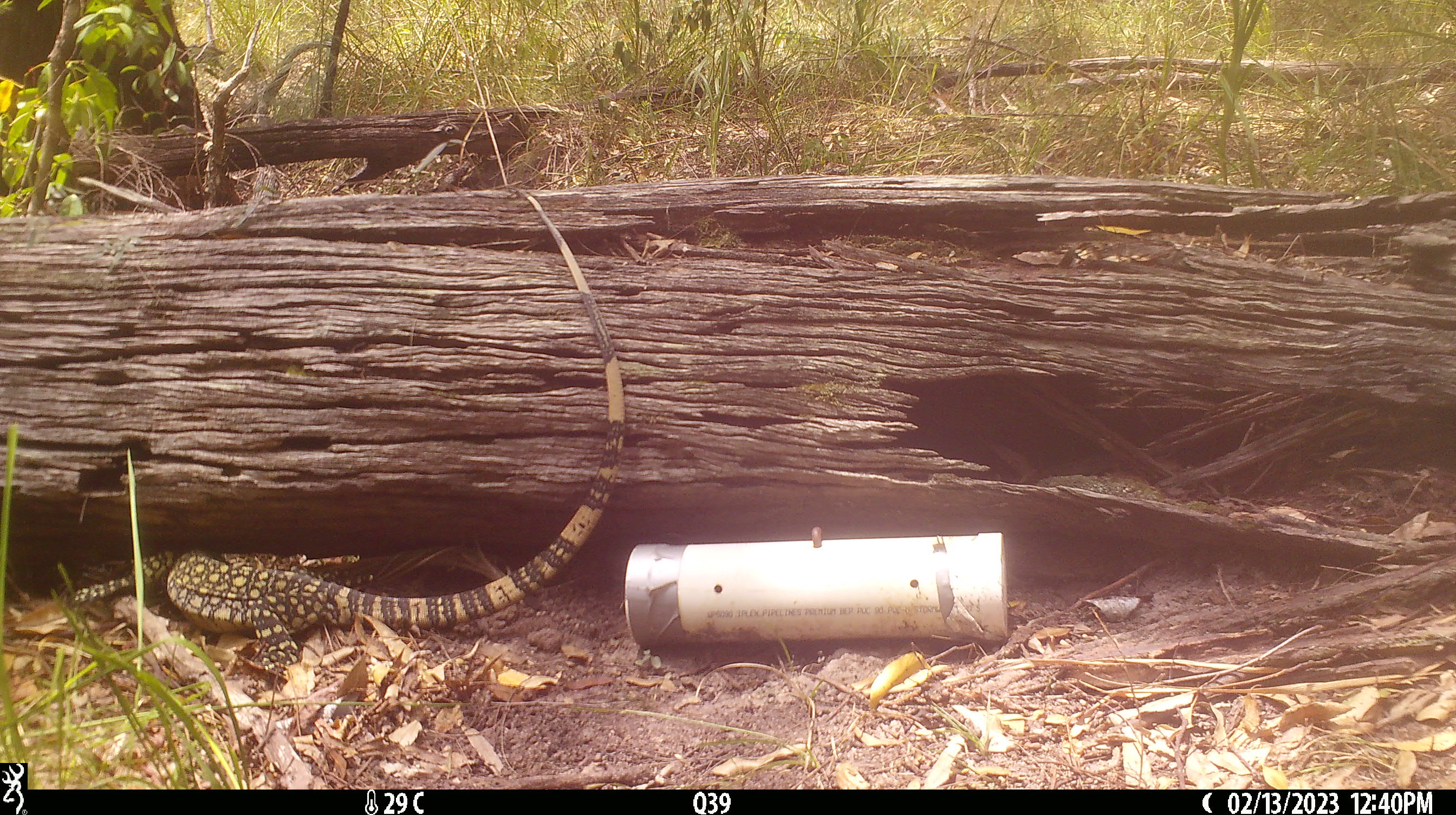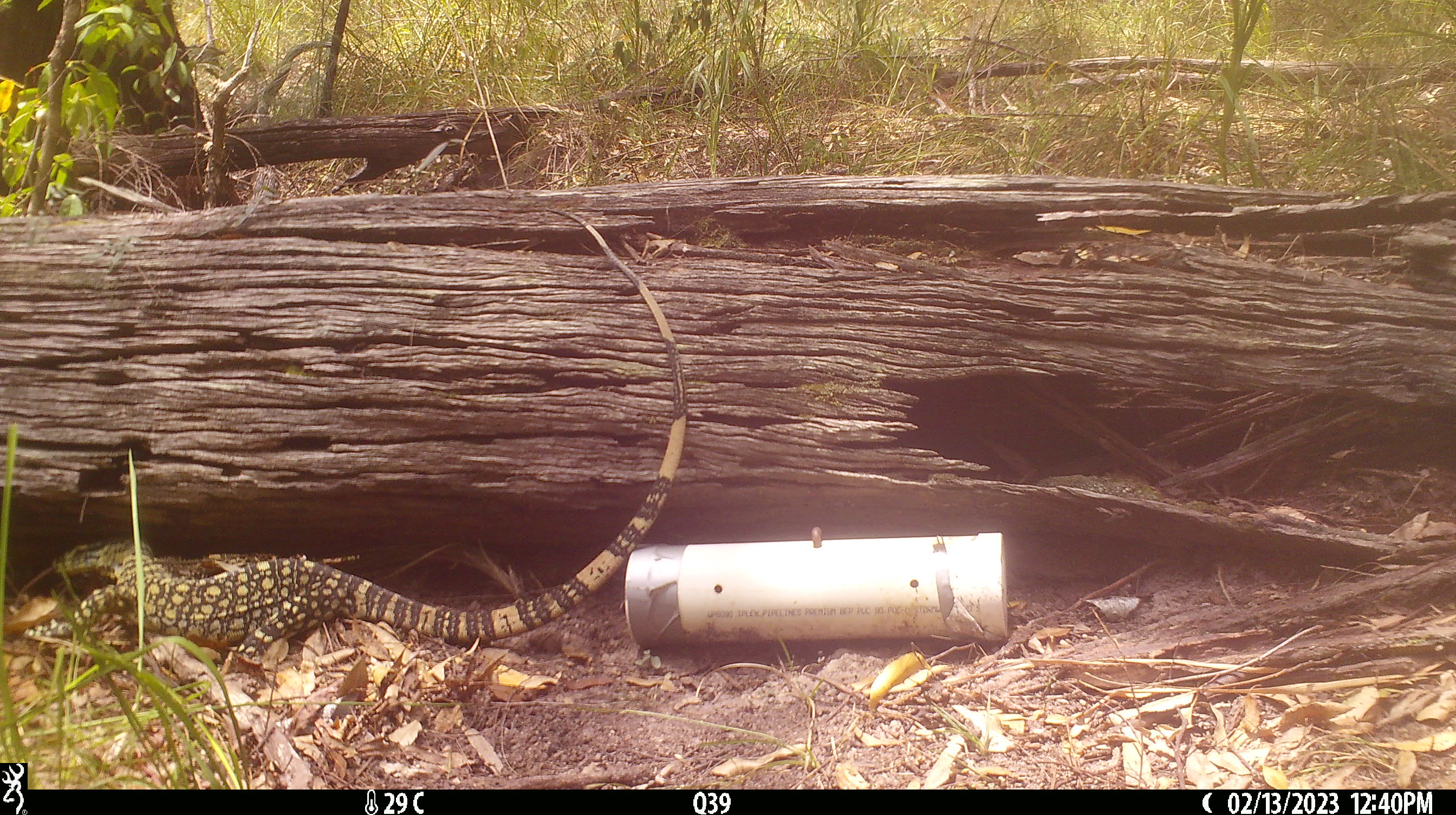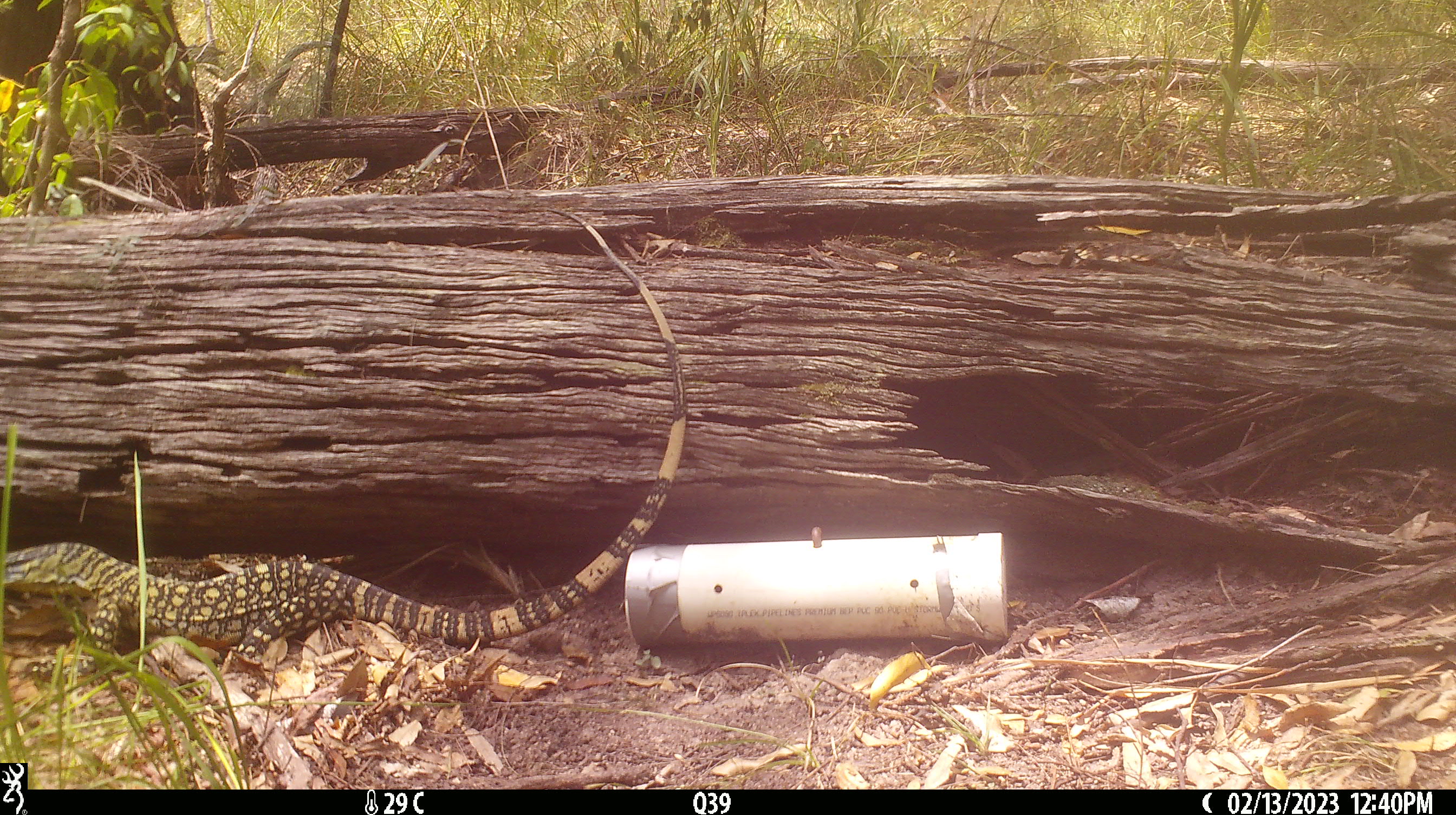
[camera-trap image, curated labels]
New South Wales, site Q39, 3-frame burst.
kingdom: Animalia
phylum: Chordata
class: Reptilia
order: Squamata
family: Varanidae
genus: Varanus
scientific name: Varanus varius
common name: lace monitor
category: goanna